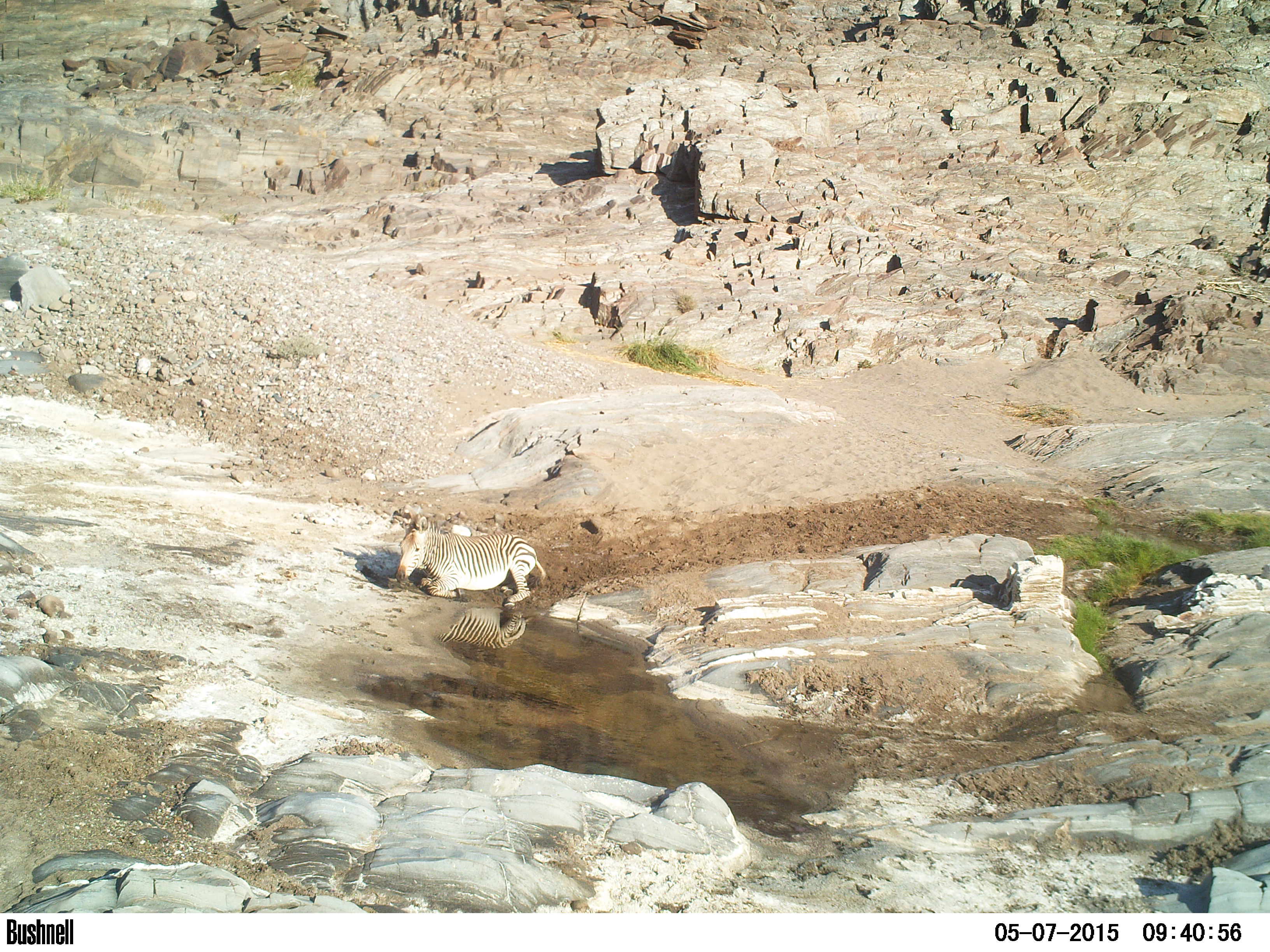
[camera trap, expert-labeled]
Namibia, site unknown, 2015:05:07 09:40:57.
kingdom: Animalia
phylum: Chordata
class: Mammalia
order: Perissodactyla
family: Equidae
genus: Equus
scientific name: Equus zebra hartmannae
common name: hartmann's mountain zebra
Equus zebra hartmannae (hartmann's mountain zebra).